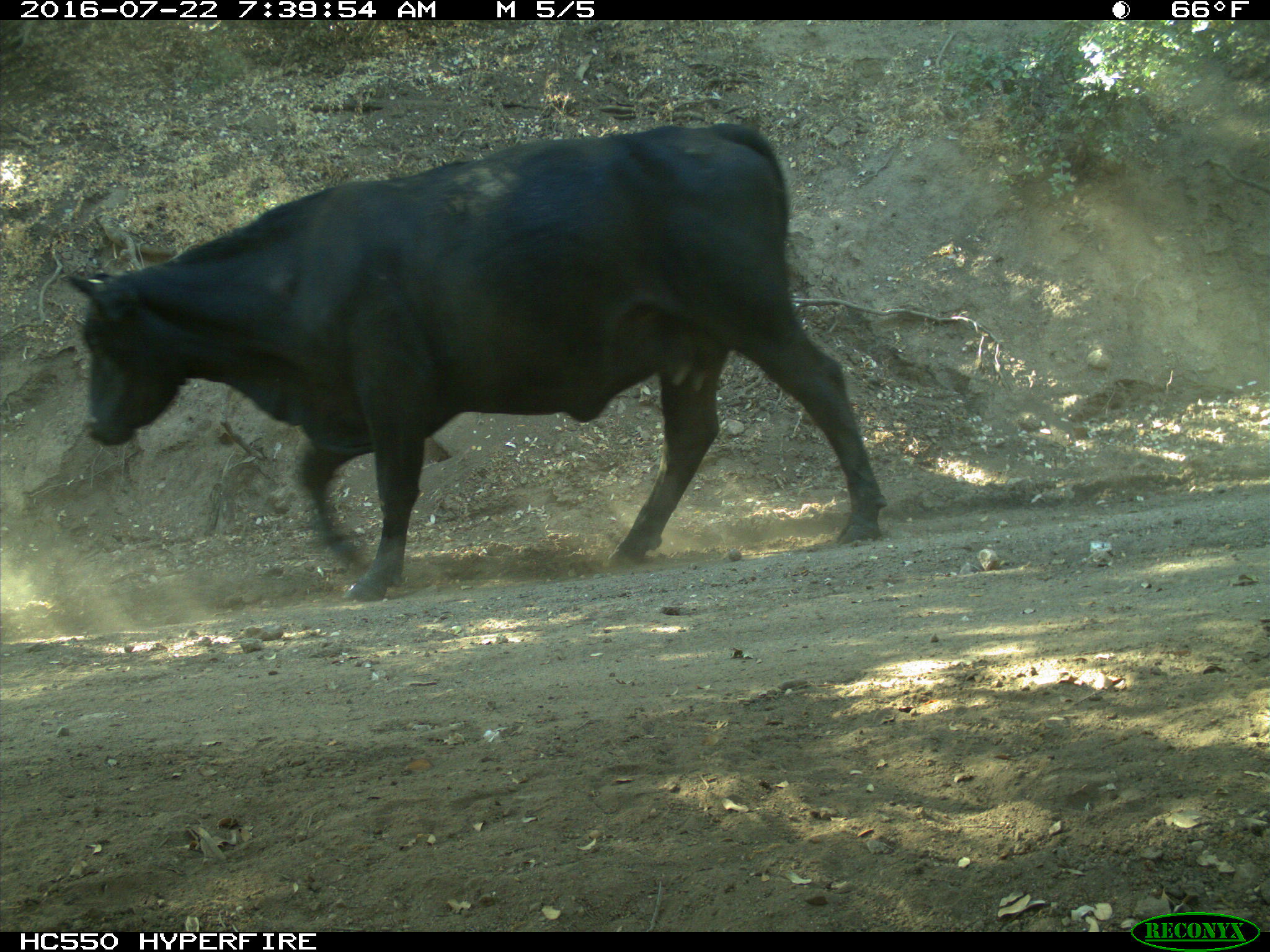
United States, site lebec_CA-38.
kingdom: Animalia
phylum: Chordata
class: Mammalia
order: Artiodactyla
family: Bovidae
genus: Bos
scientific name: Bos taurus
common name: domestic cow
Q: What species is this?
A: Bos taurus (domestic cow).